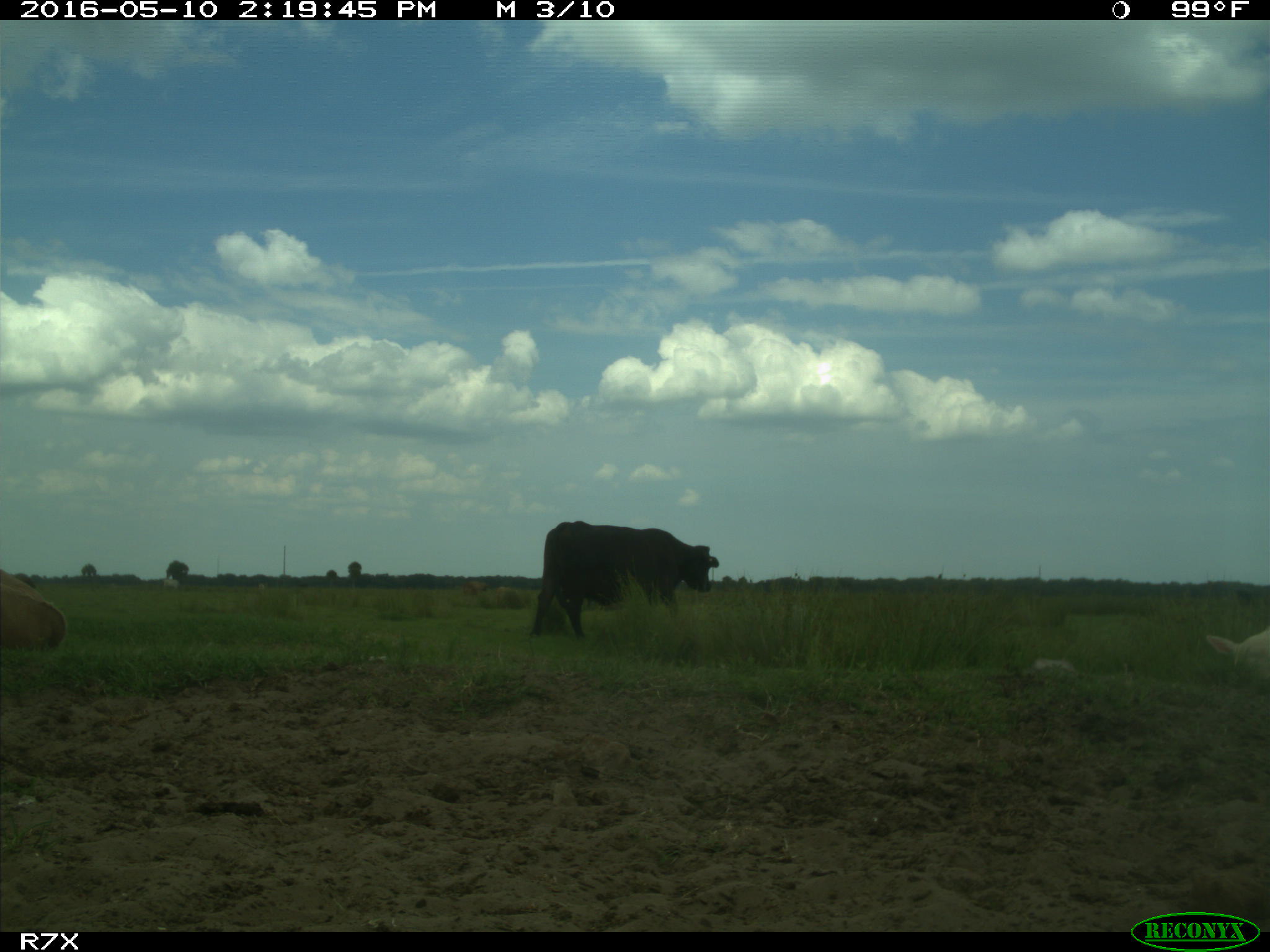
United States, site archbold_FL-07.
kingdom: Animalia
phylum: Chordata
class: Mammalia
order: Artiodactyla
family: Bovidae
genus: Bos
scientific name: Bos taurus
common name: domestic cow